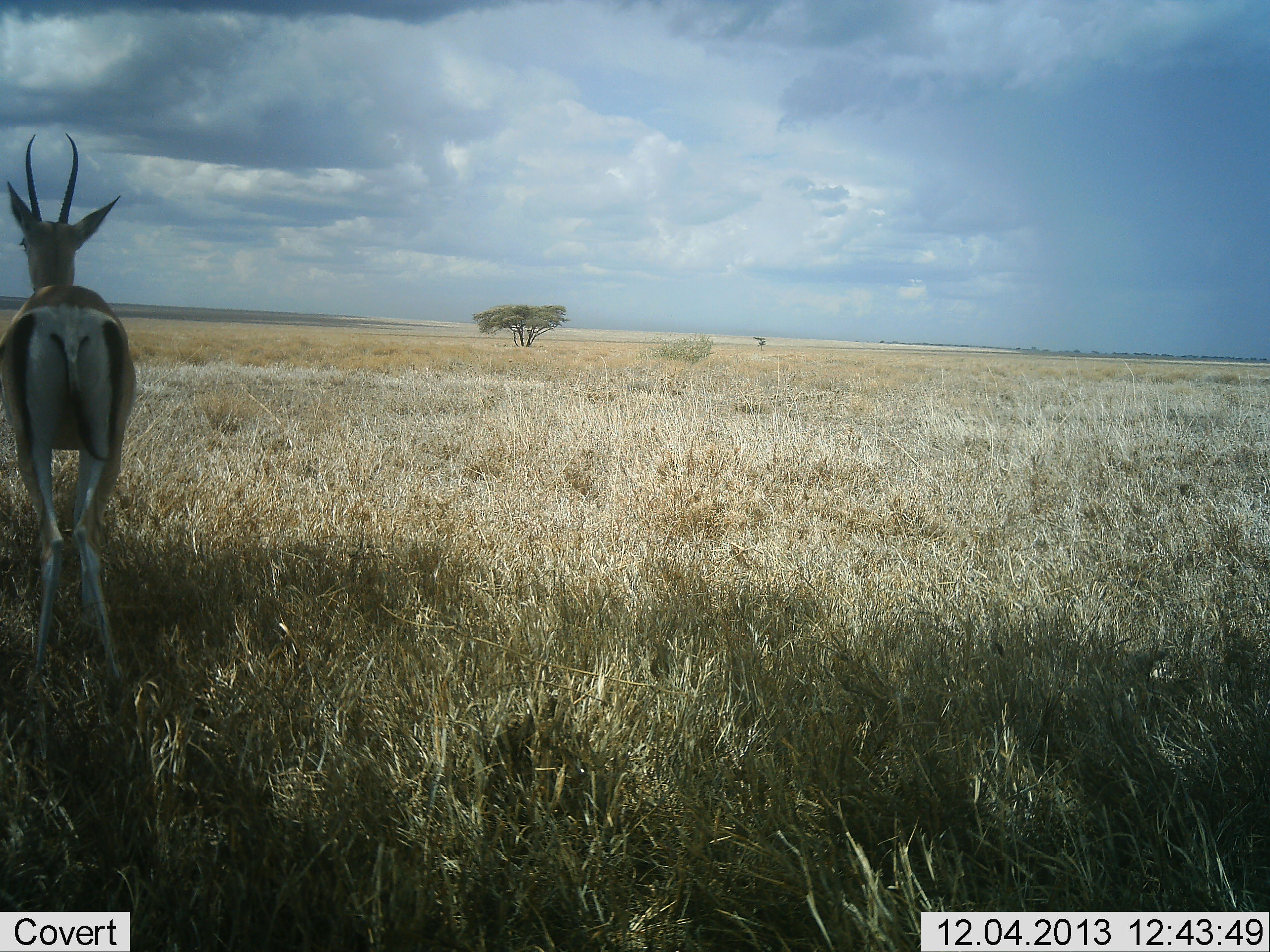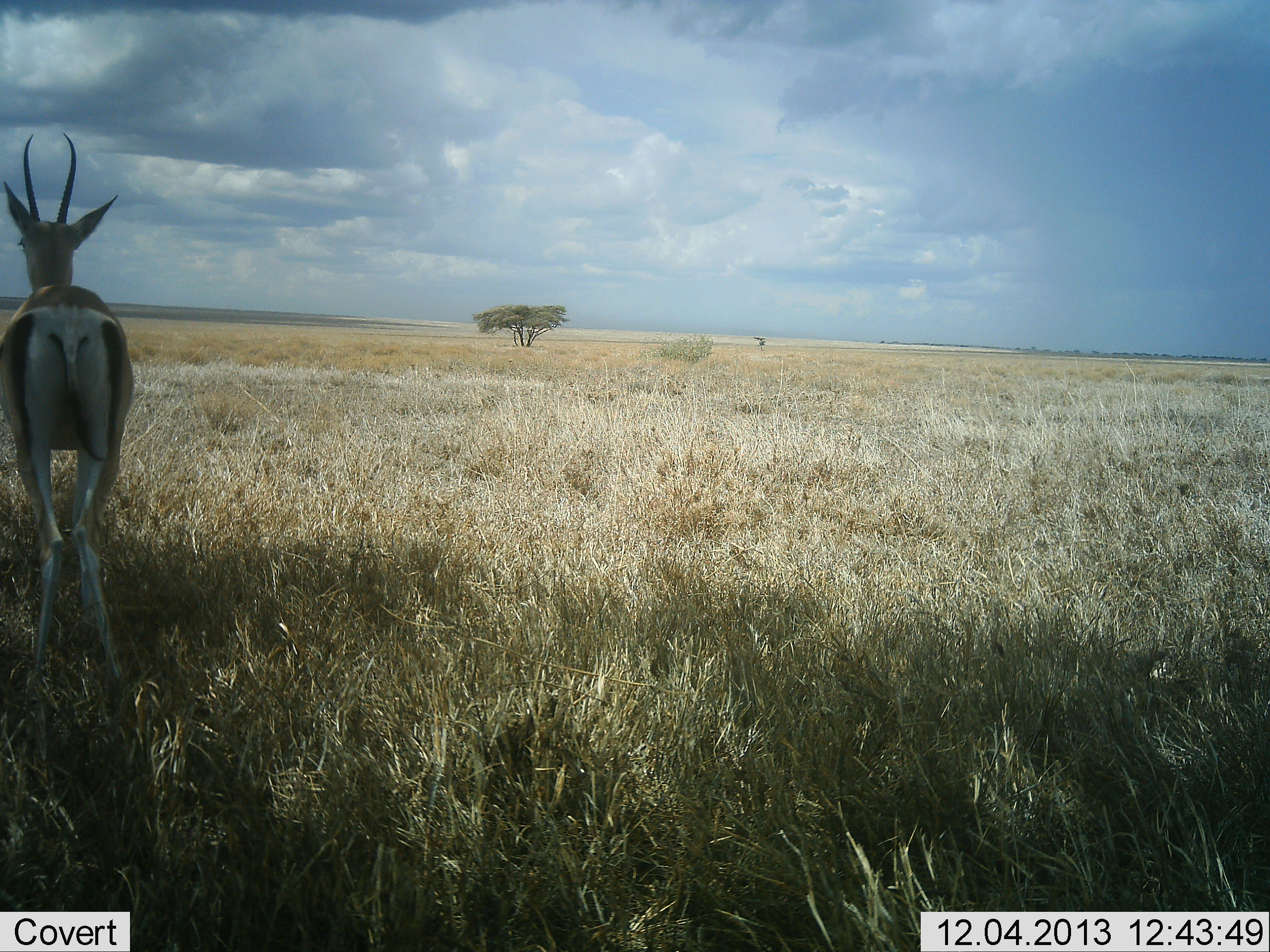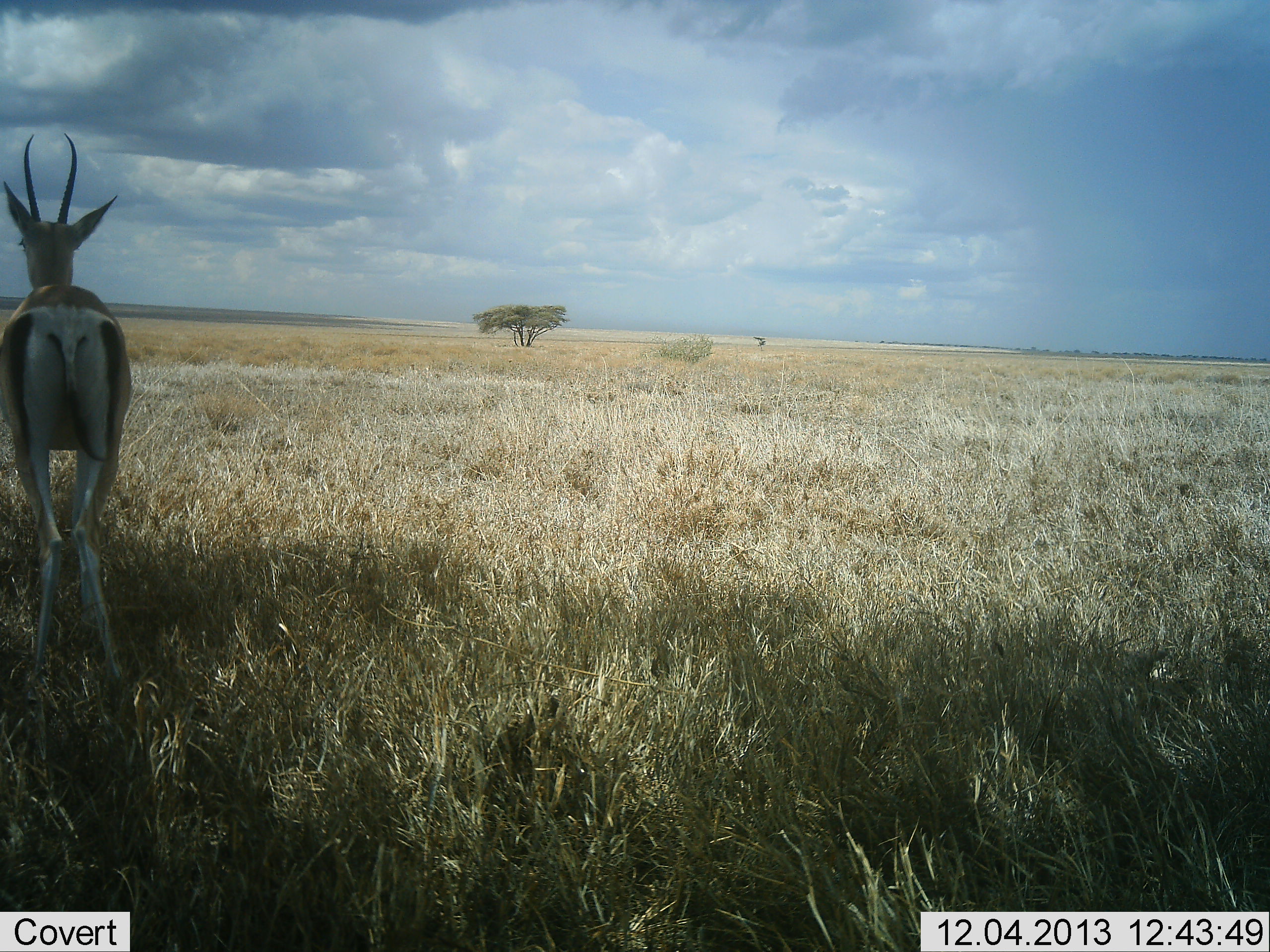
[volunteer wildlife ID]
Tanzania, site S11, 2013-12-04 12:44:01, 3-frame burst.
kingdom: Animalia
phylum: Chordata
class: Mammalia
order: Artiodactyla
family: Bovidae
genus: Nanger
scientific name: Nanger granti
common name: grant's gazelle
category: gazellegrants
Gazellegrants (grant's gazelle) (Nanger granti), count 1. Behavior (volunteer vote fractions): standing 100%, resting 0%, moving 0%, interacting 0%. Young present (vote fraction): 0%. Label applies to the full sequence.